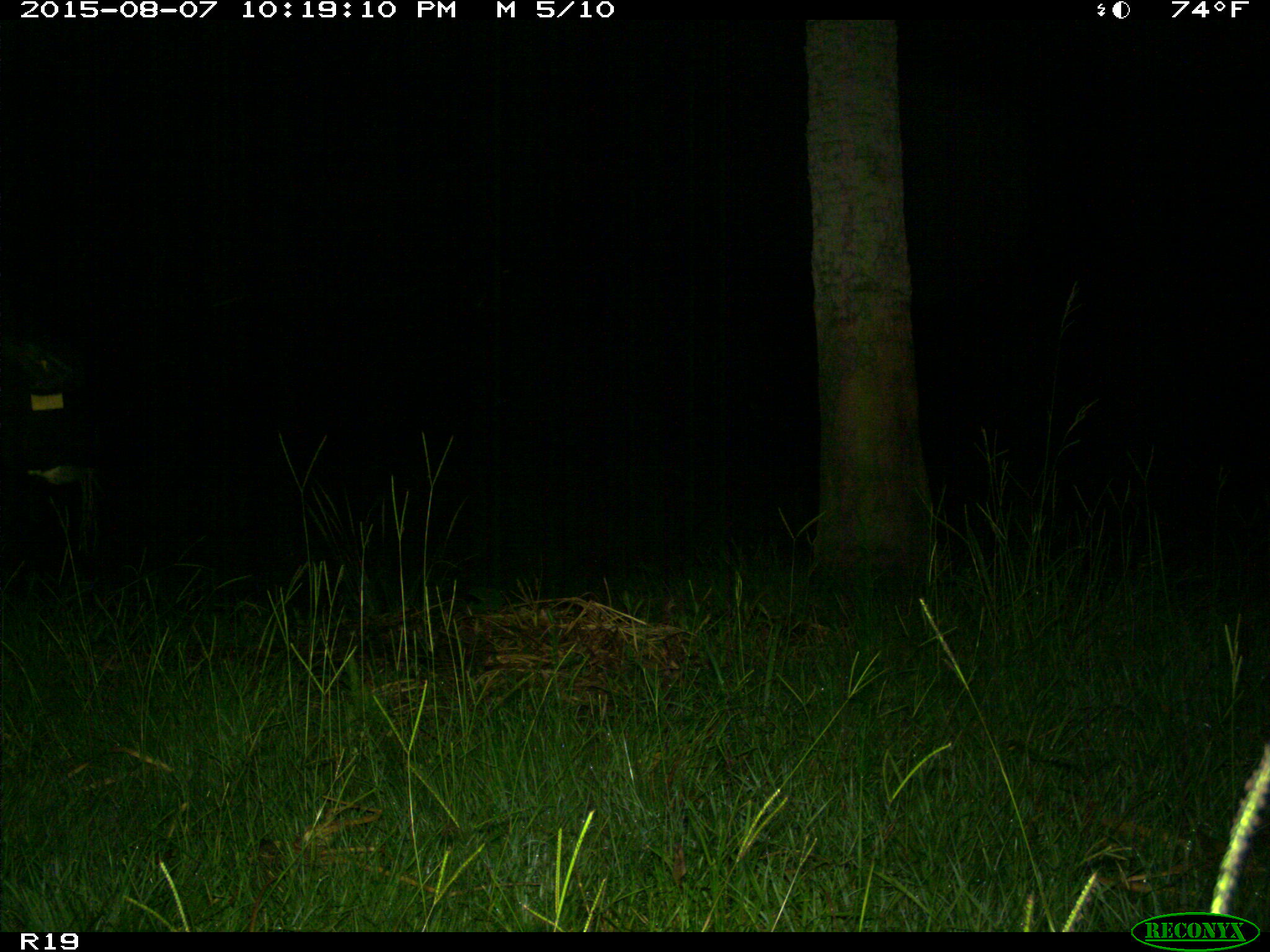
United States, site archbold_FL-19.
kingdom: Animalia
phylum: Chordata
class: Mammalia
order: Artiodactyla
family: Bovidae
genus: Bos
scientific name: Bos taurus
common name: domestic cow